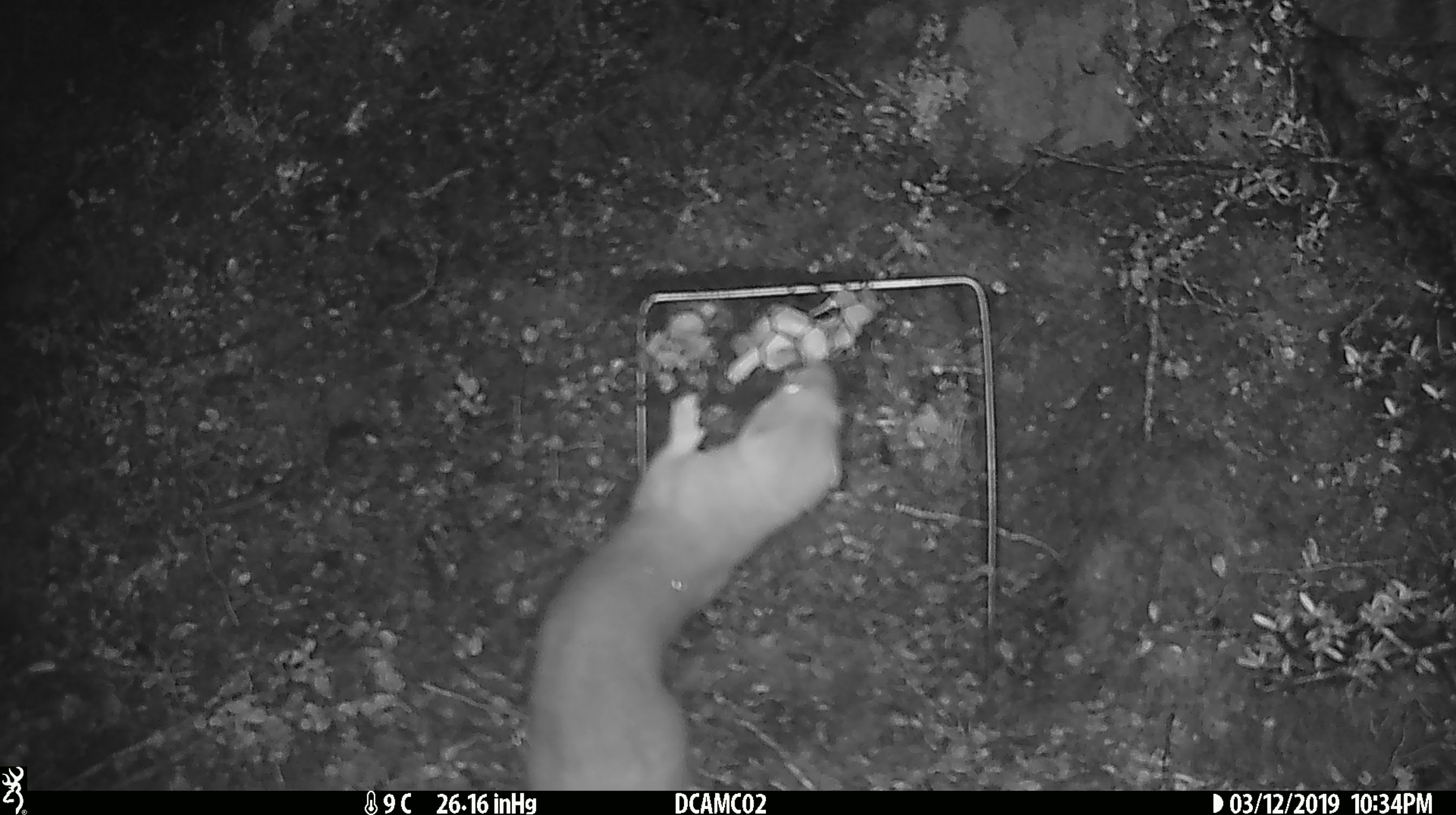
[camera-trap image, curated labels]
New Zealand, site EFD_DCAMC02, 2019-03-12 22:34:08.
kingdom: Animalia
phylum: Chordata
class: Mammalia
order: Carnivora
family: Mustelidae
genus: Mustela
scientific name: Mustela erminea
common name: stoat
Stoat (Mustela erminea).